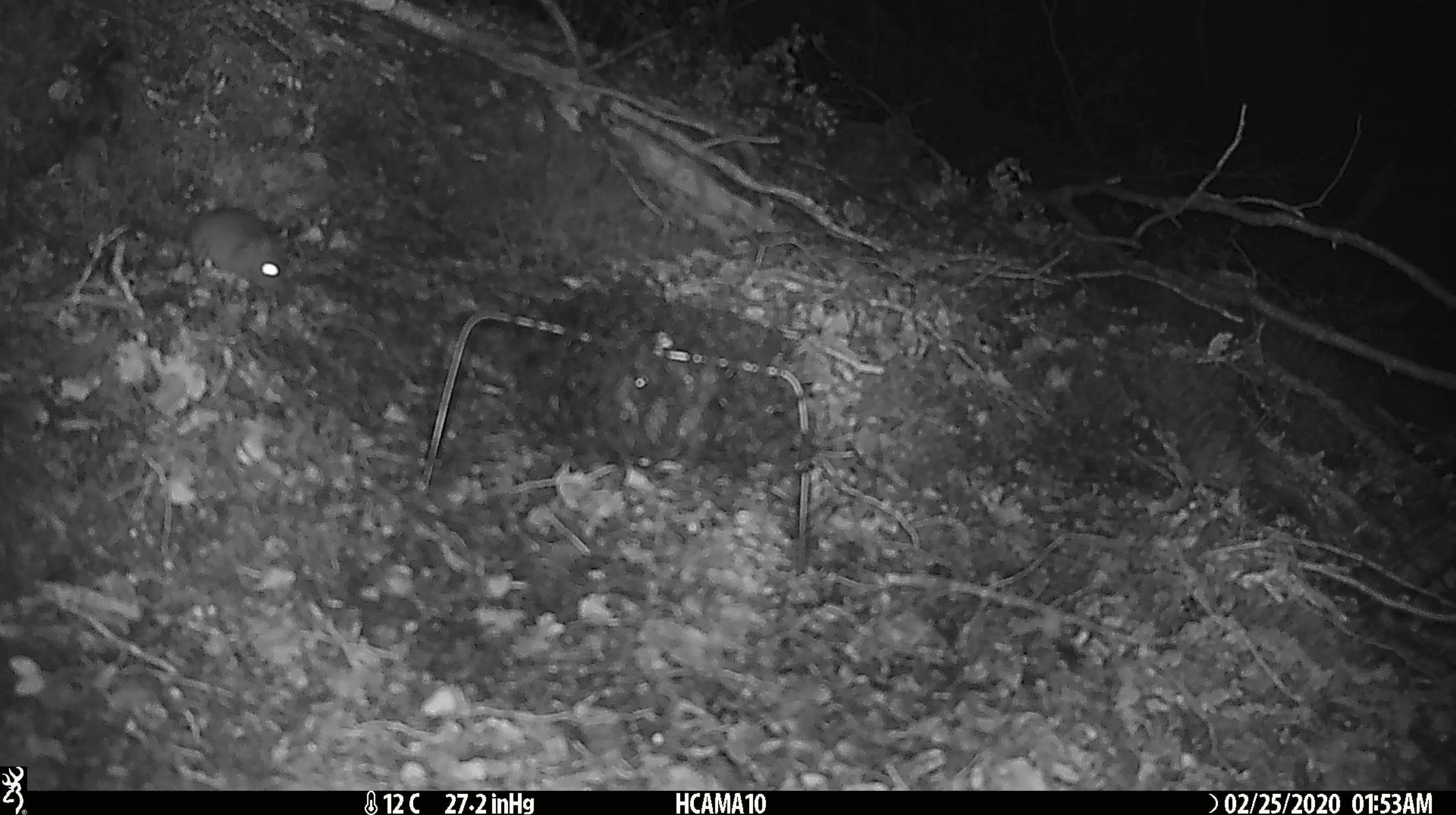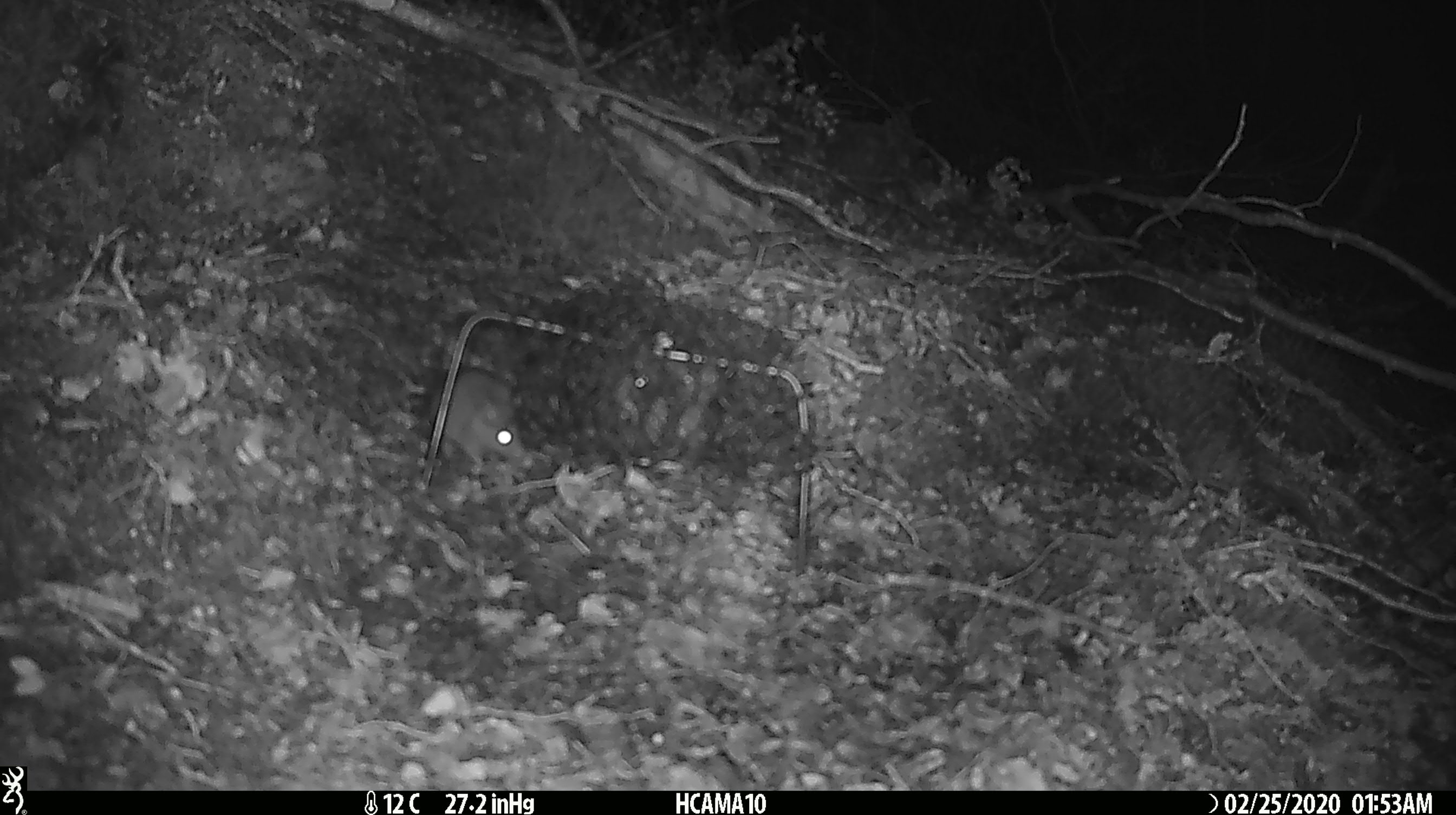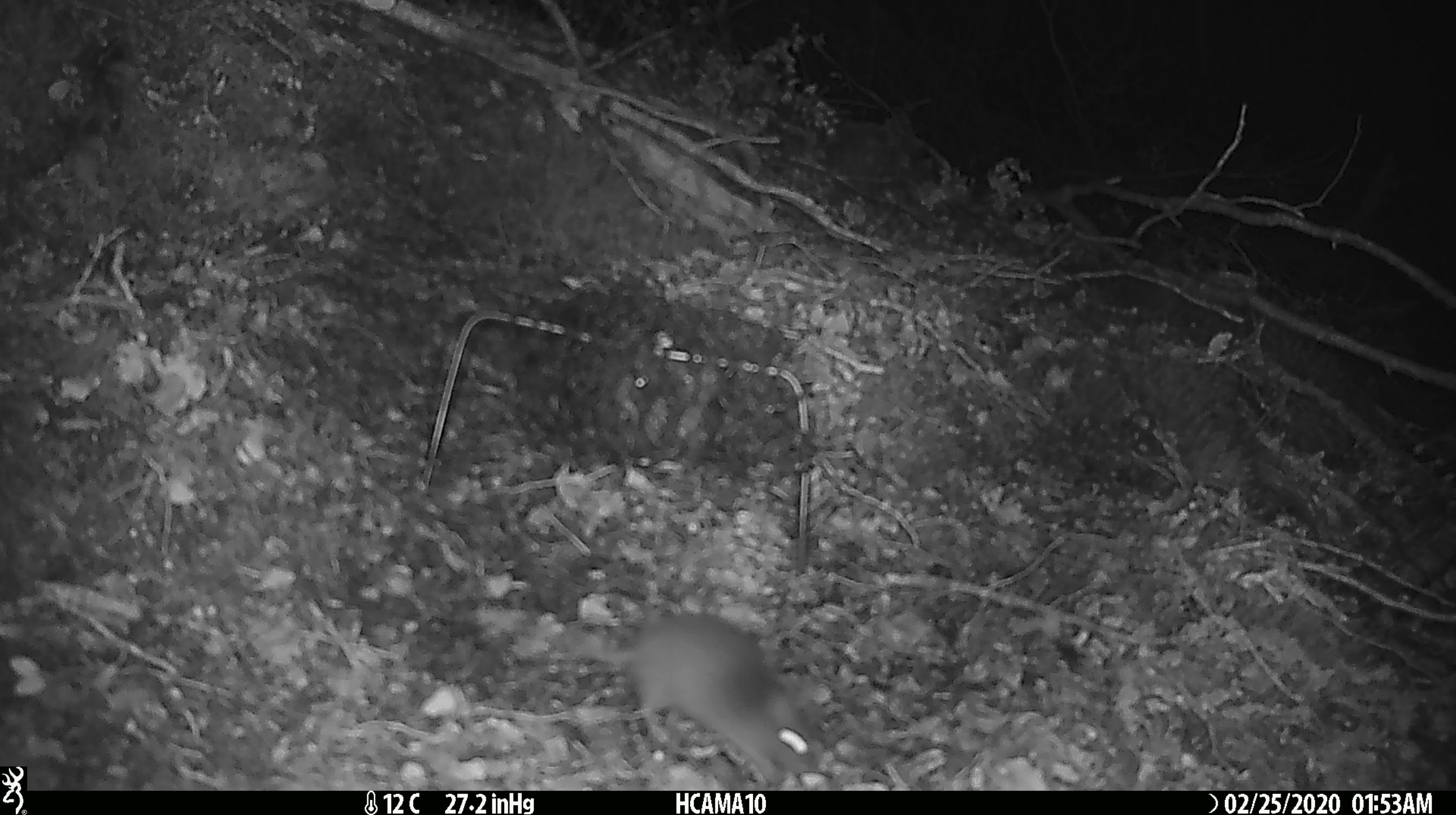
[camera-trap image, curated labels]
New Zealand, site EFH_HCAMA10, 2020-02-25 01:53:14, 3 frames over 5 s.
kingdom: Animalia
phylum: Chordata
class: Mammalia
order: Rodentia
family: Muridae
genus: Mus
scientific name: Mus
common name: mouse